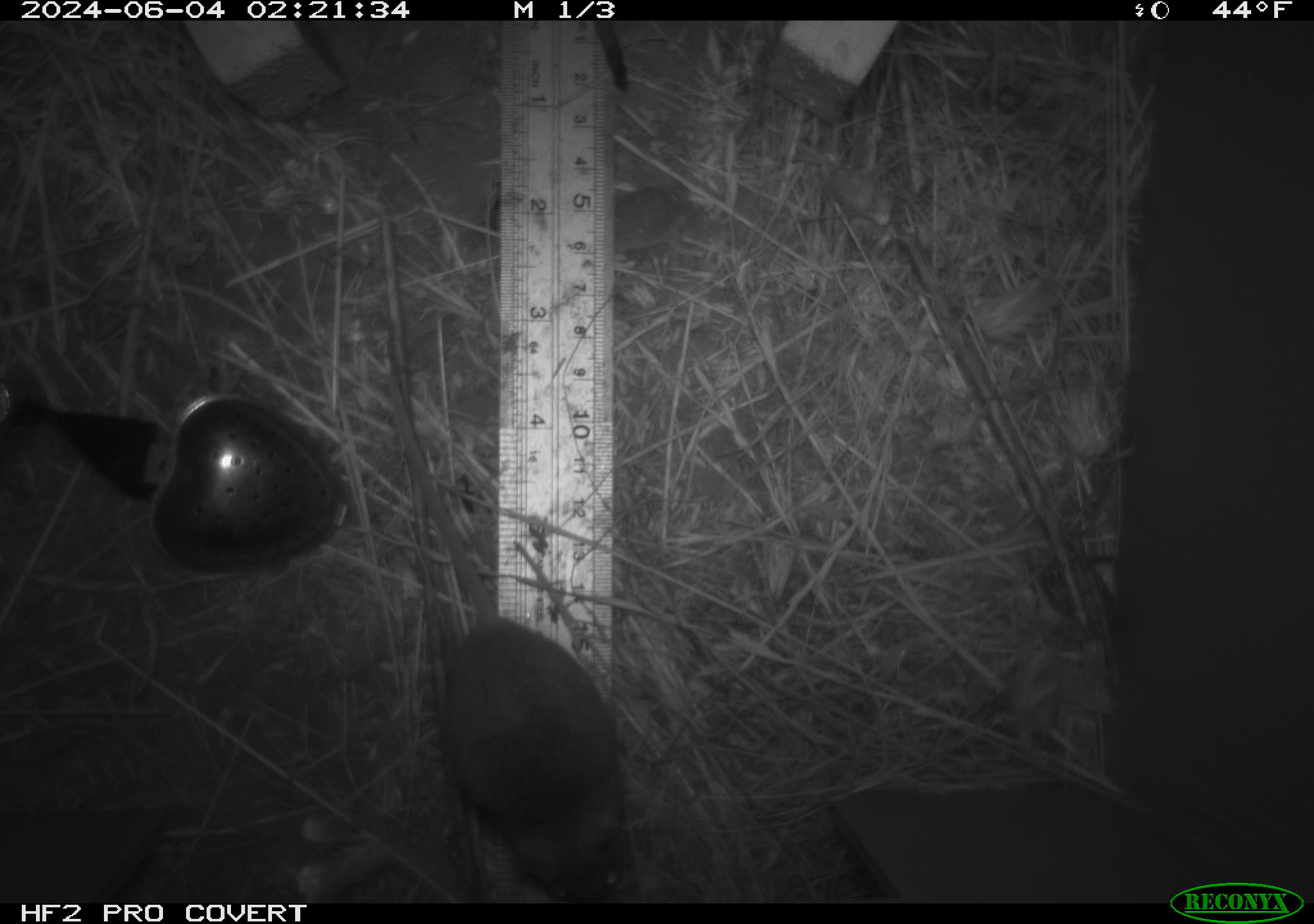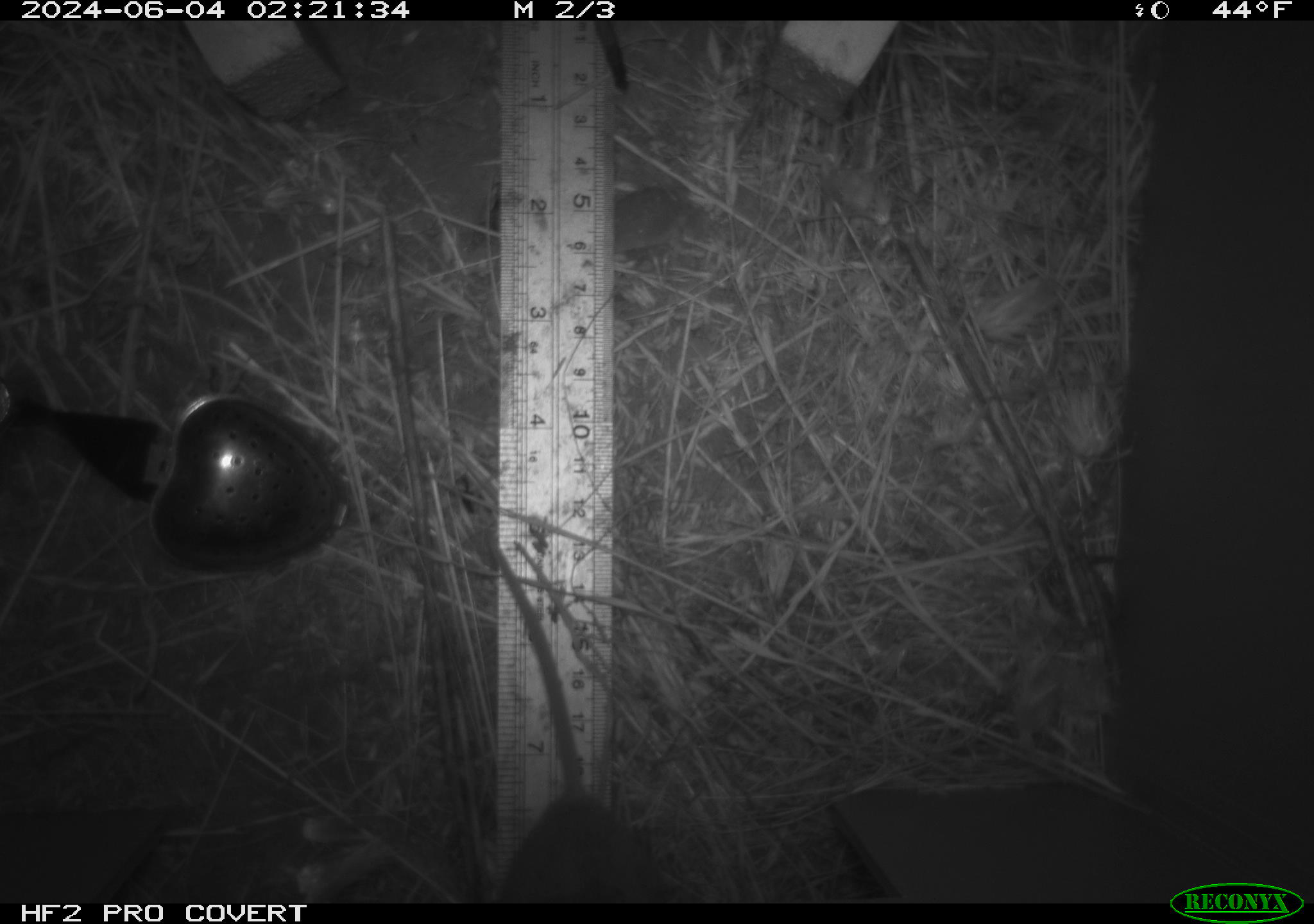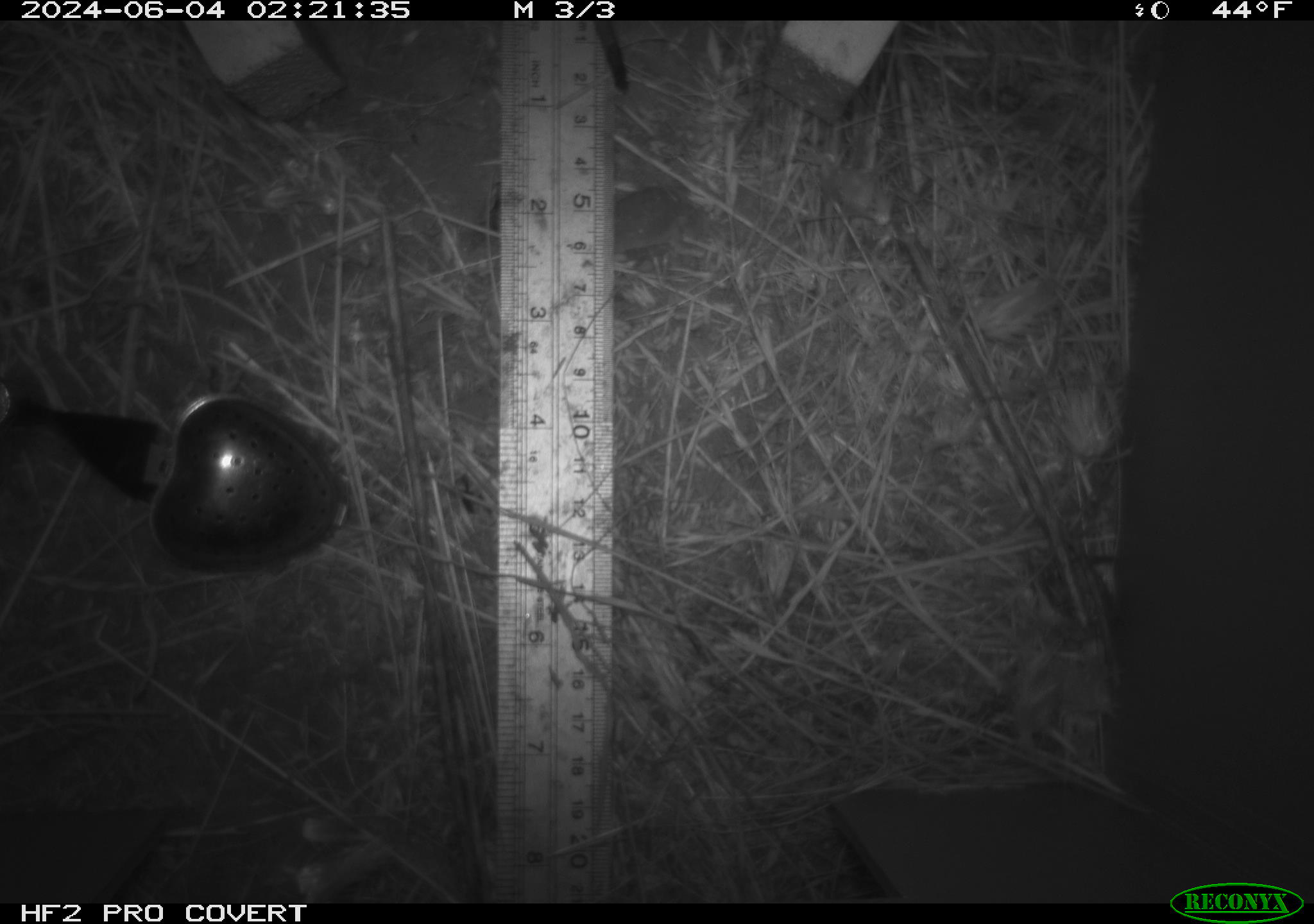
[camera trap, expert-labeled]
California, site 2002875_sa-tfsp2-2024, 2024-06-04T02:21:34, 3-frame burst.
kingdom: Animalia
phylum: Chordata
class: Mammalia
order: Rodentia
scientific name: Rodentia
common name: mouse species